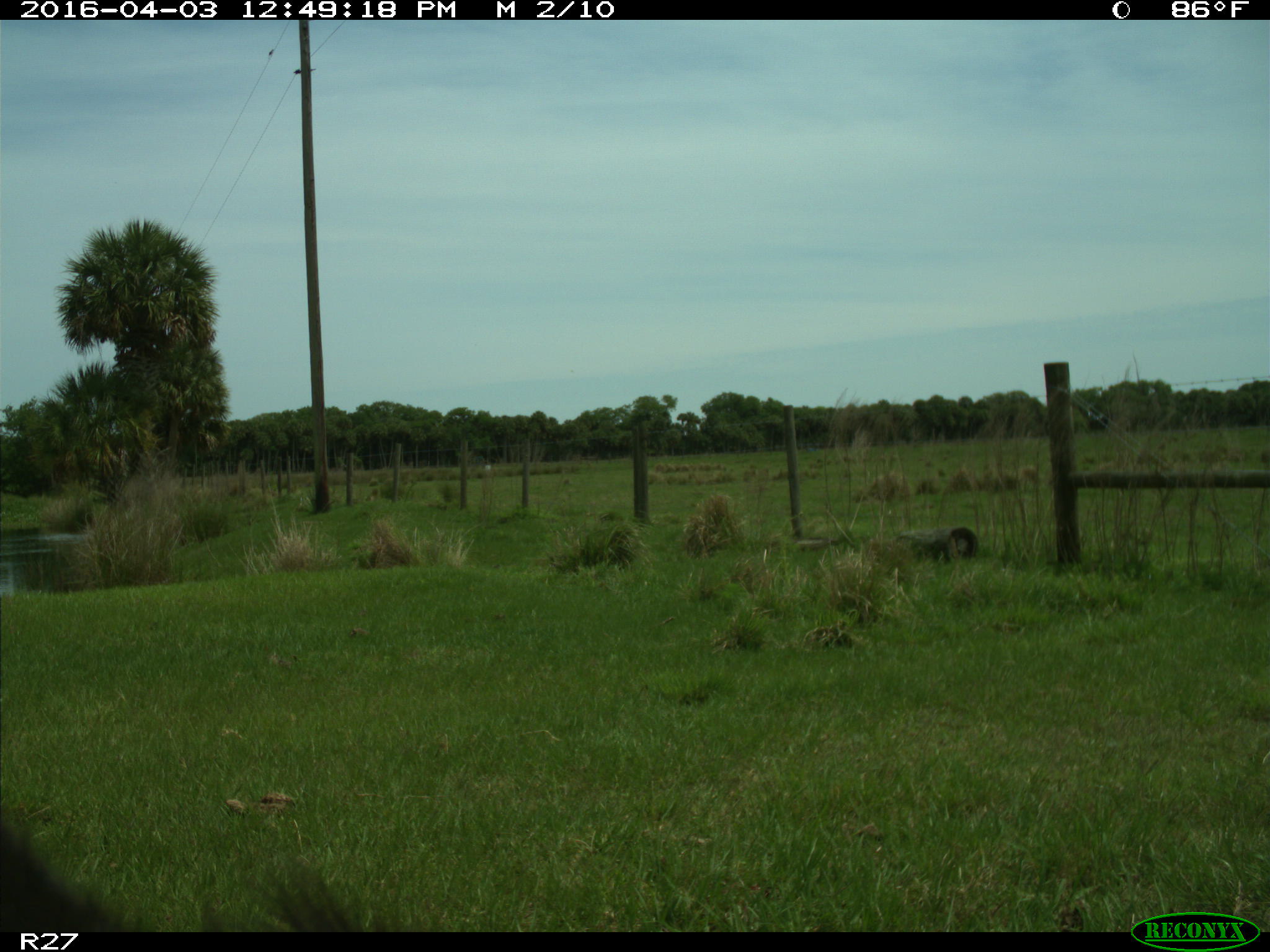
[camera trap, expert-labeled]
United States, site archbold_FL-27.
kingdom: Animalia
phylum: Chordata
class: Mammalia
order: Artiodactyla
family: Bovidae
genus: Bos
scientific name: Bos taurus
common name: domestic cow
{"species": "Bos taurus (domestic cow)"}